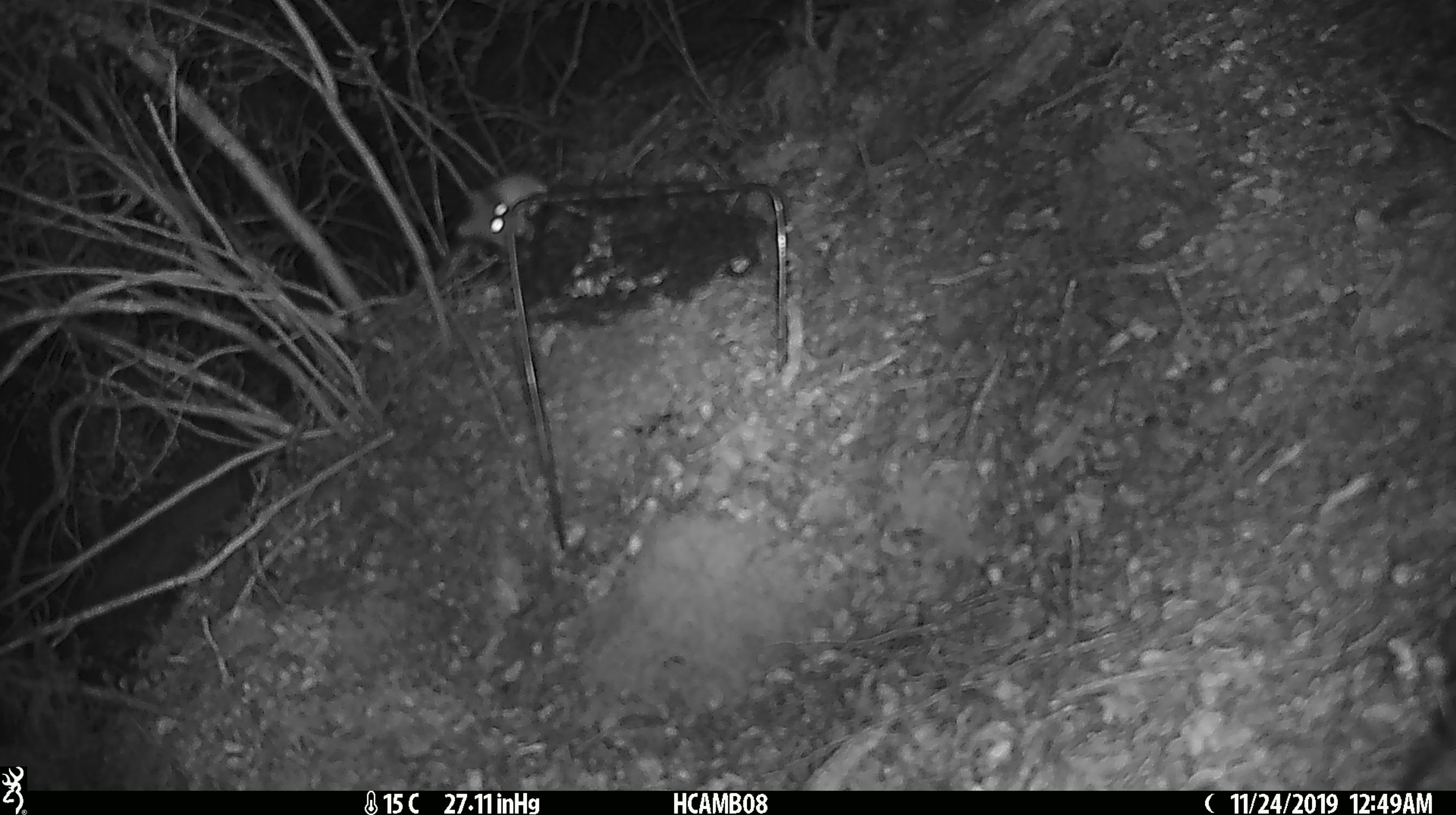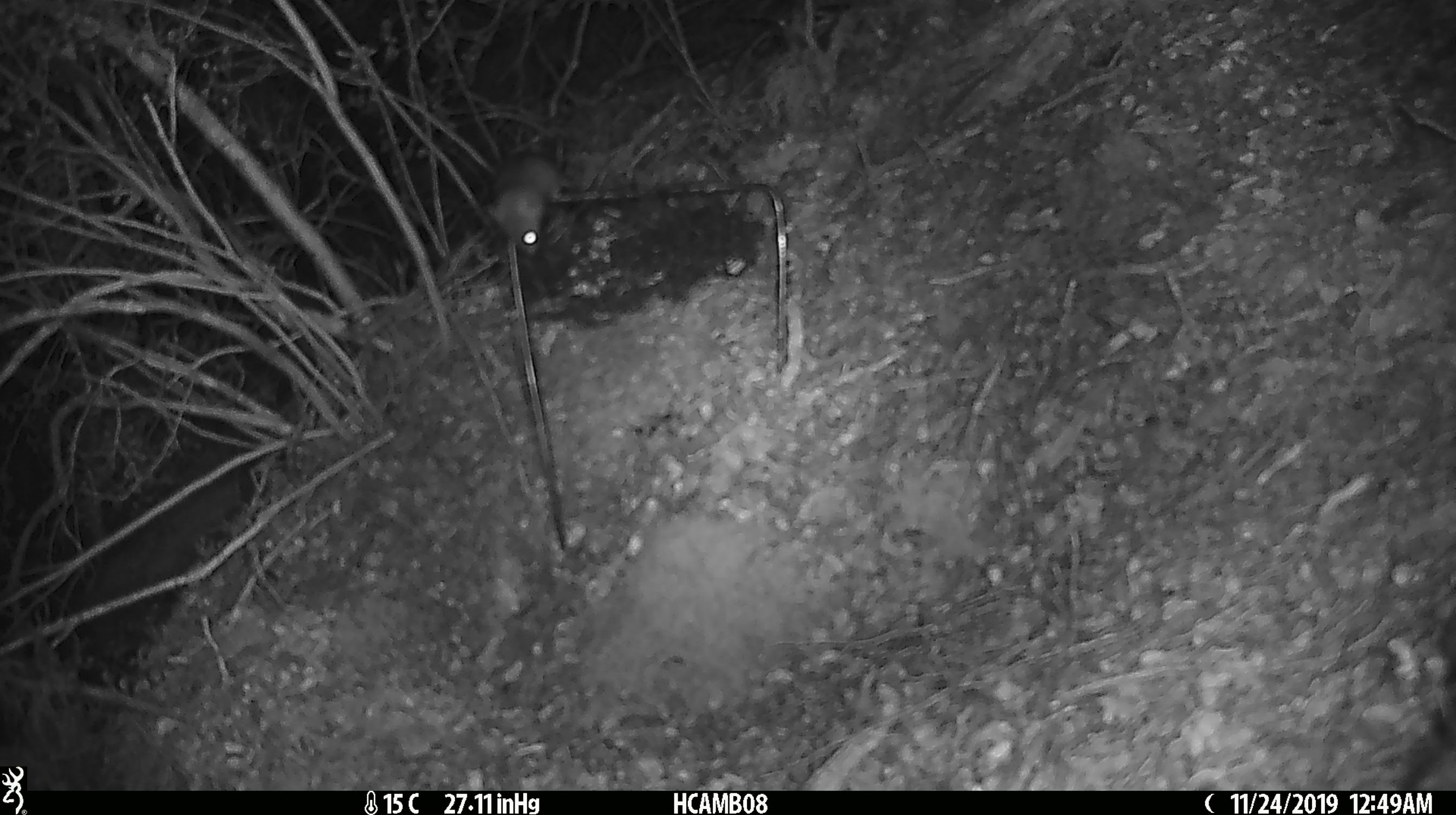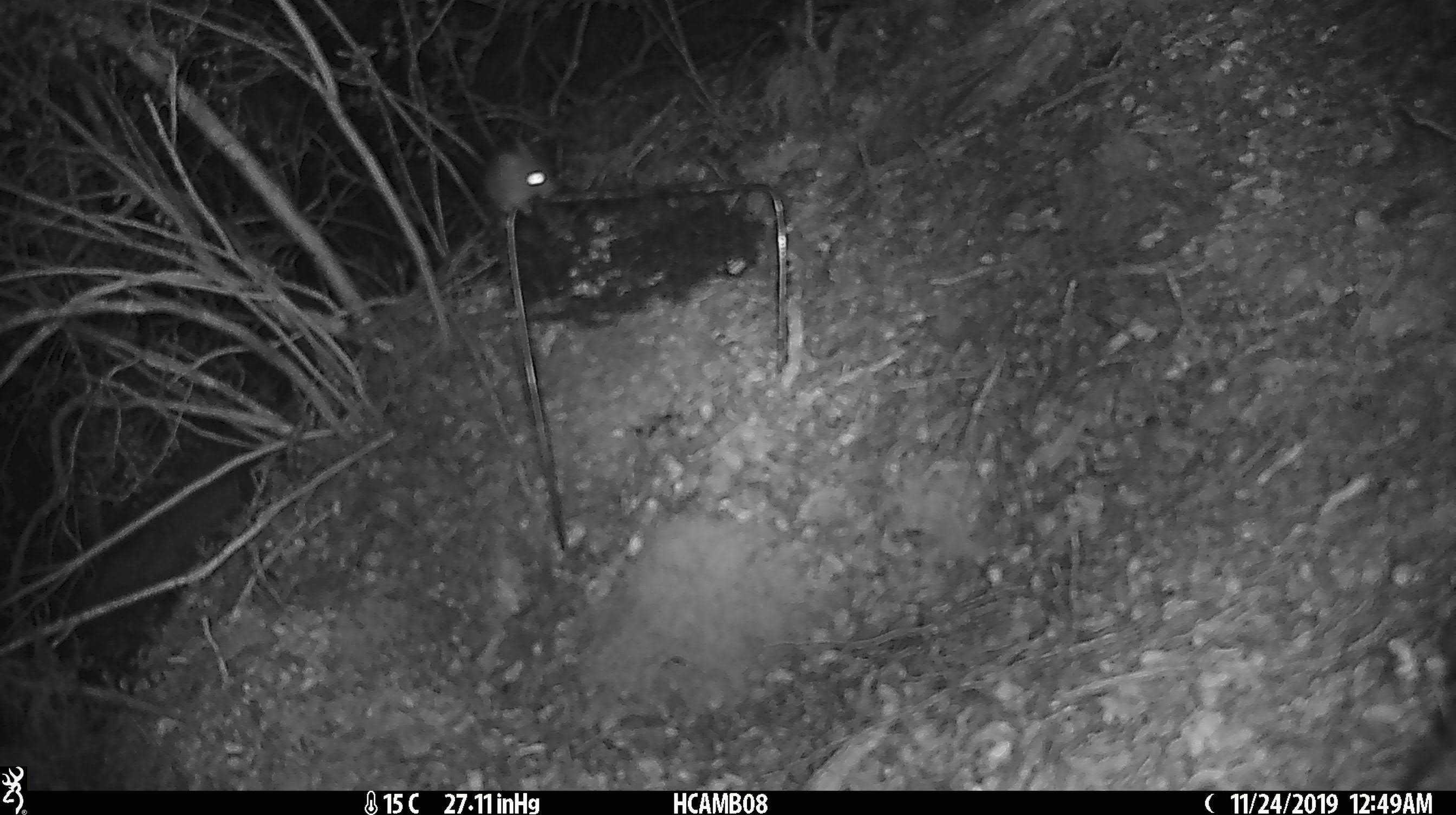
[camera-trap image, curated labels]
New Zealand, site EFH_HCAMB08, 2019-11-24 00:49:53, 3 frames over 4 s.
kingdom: Animalia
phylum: Chordata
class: Mammalia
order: Rodentia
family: Muridae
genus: Mus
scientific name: Mus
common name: mouse